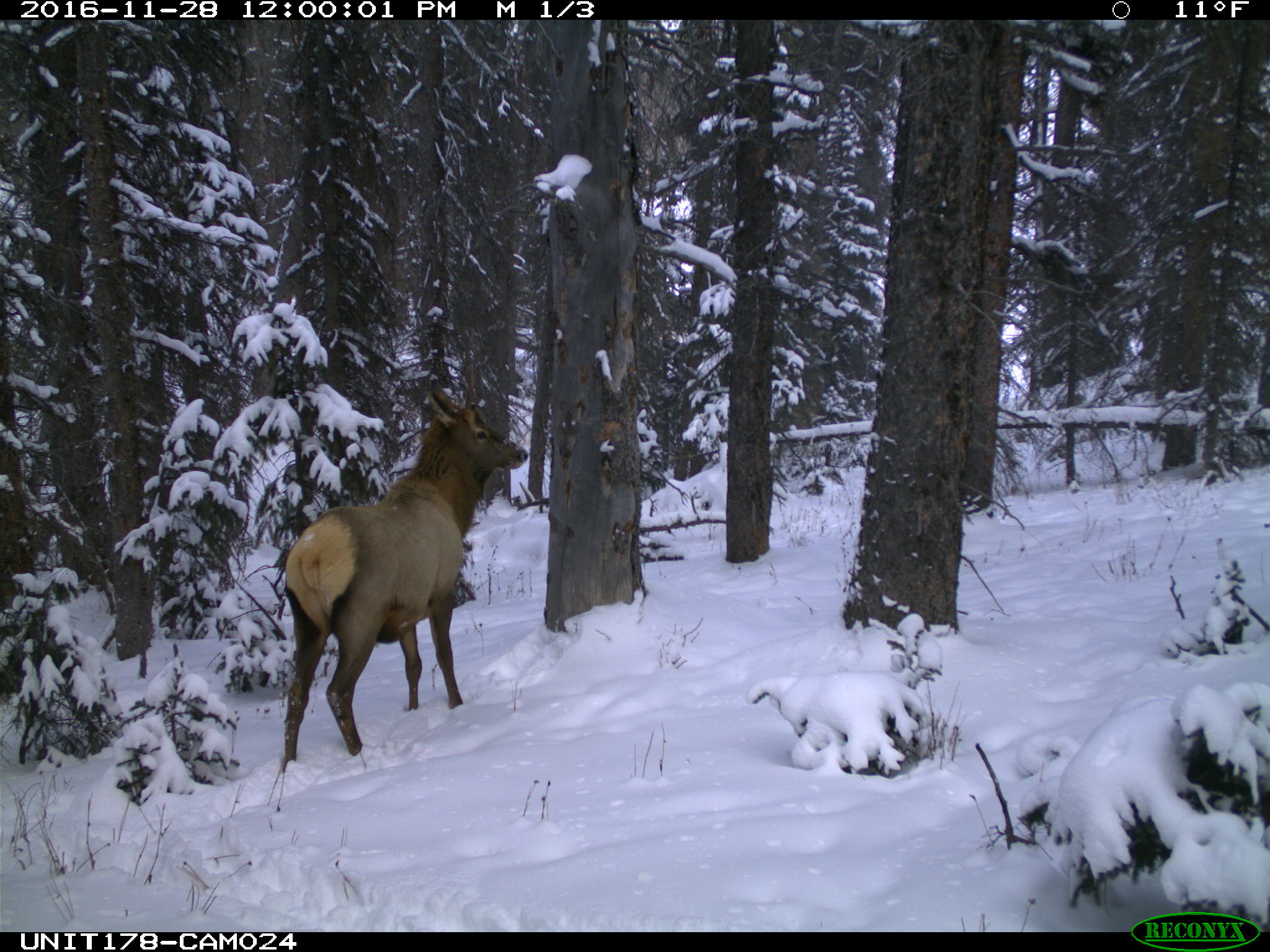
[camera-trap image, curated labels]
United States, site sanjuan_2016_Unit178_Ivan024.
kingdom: Animalia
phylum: Chordata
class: Mammalia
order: Artiodactyla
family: Cervidae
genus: Cervus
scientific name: Cervus elaphus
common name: red deer